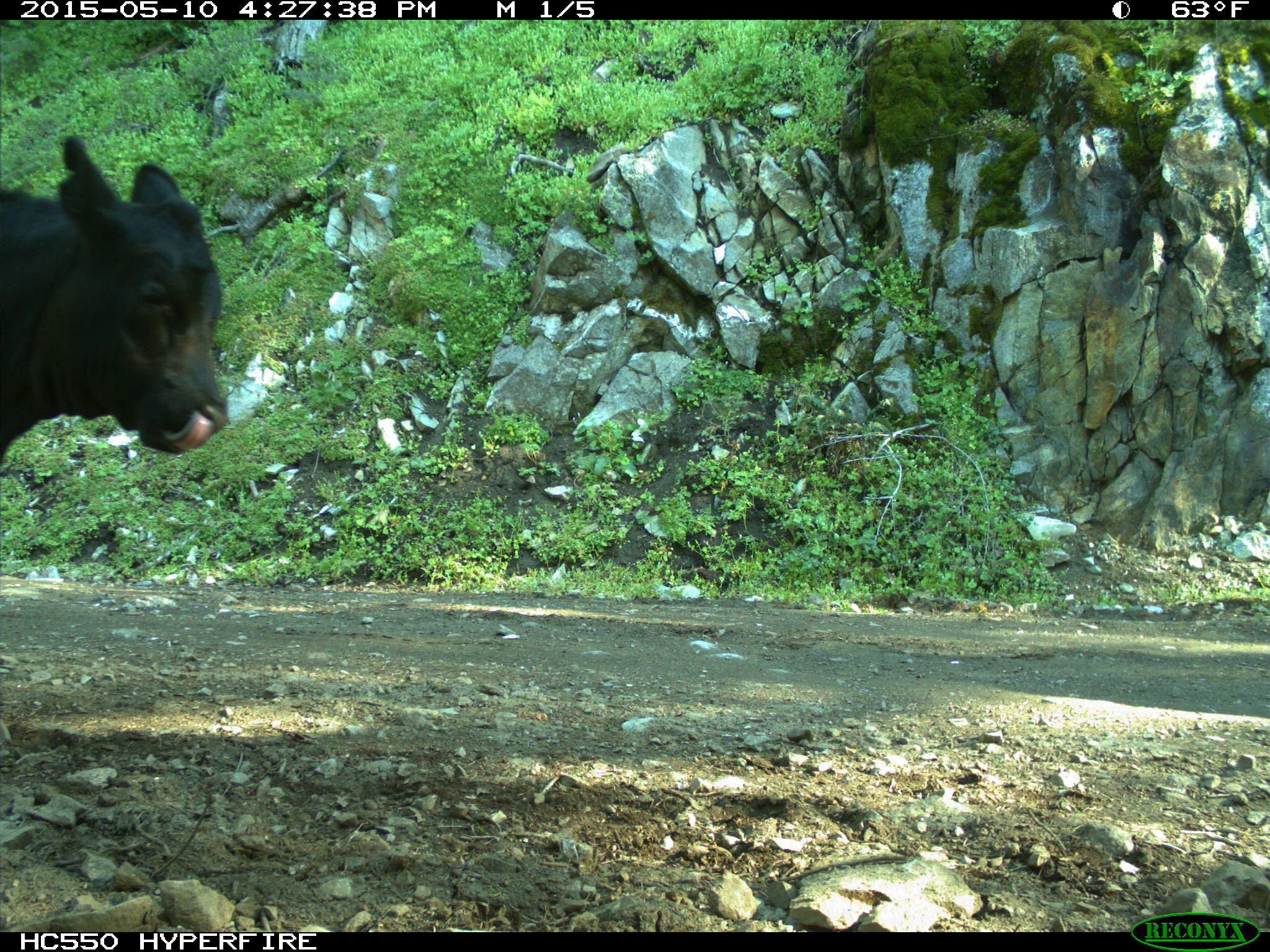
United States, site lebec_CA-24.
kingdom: Animalia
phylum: Chordata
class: Mammalia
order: Artiodactyla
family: Bovidae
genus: Bos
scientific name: Bos taurus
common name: domestic cow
Bos taurus (domestic cow).